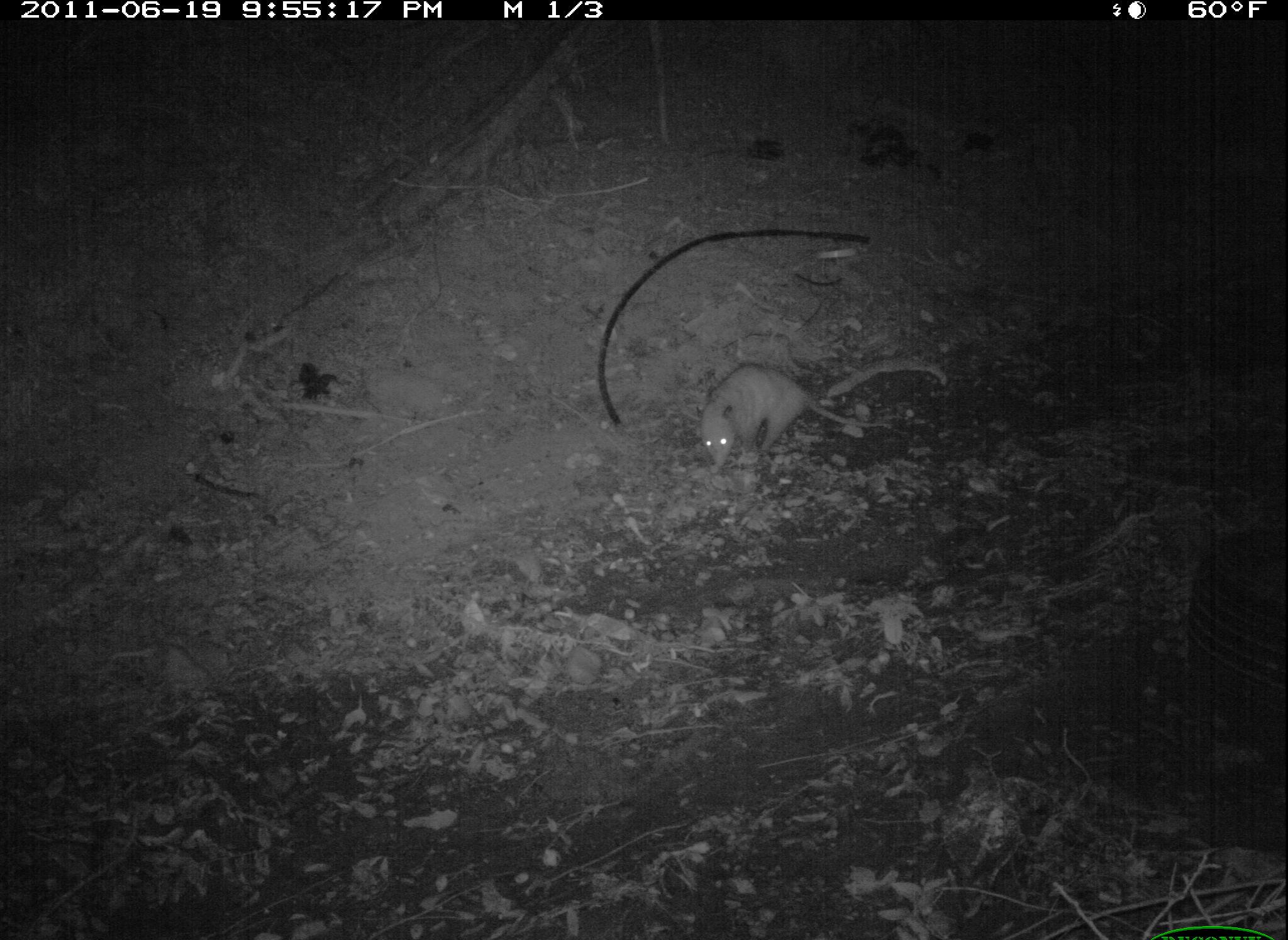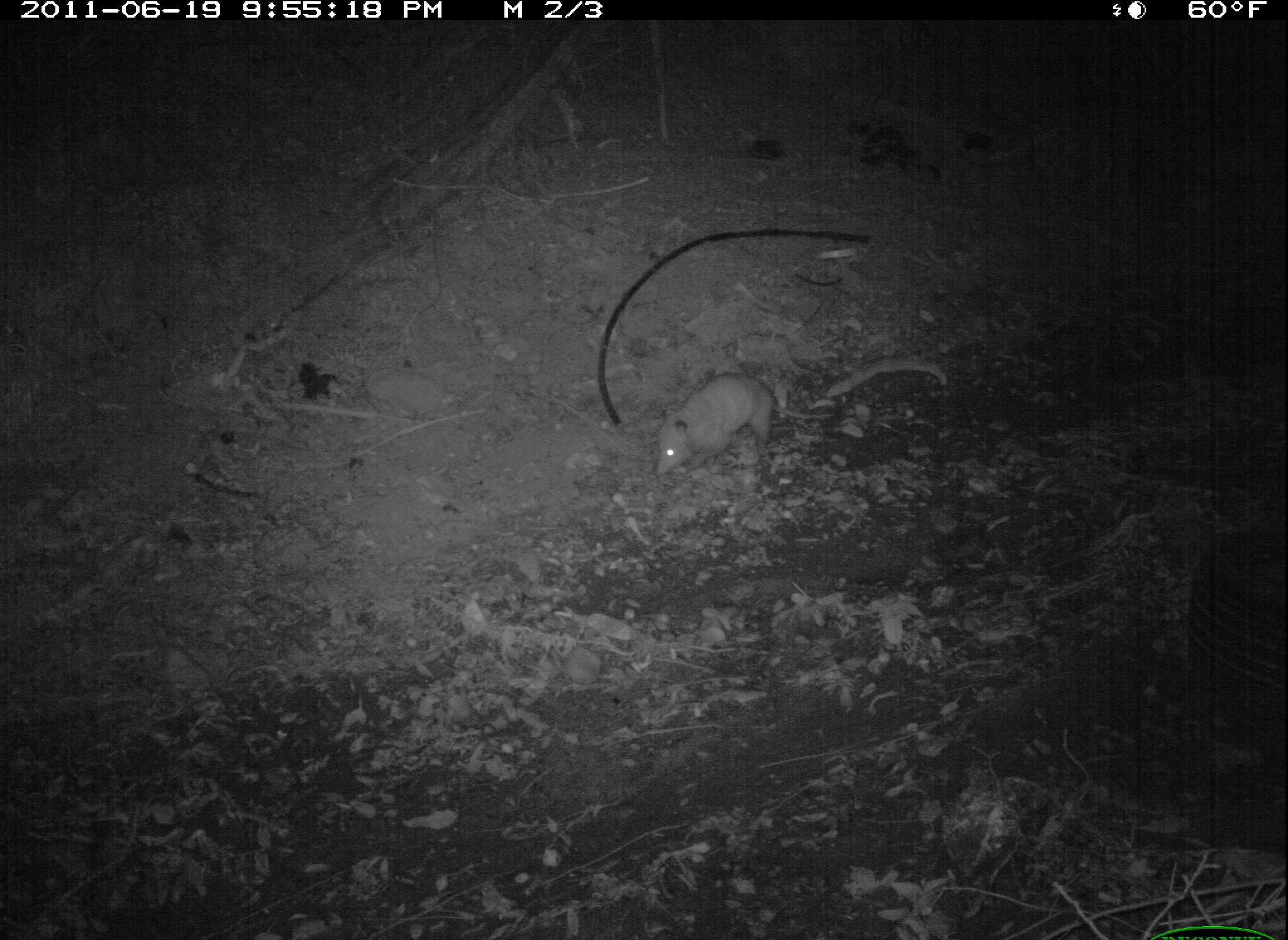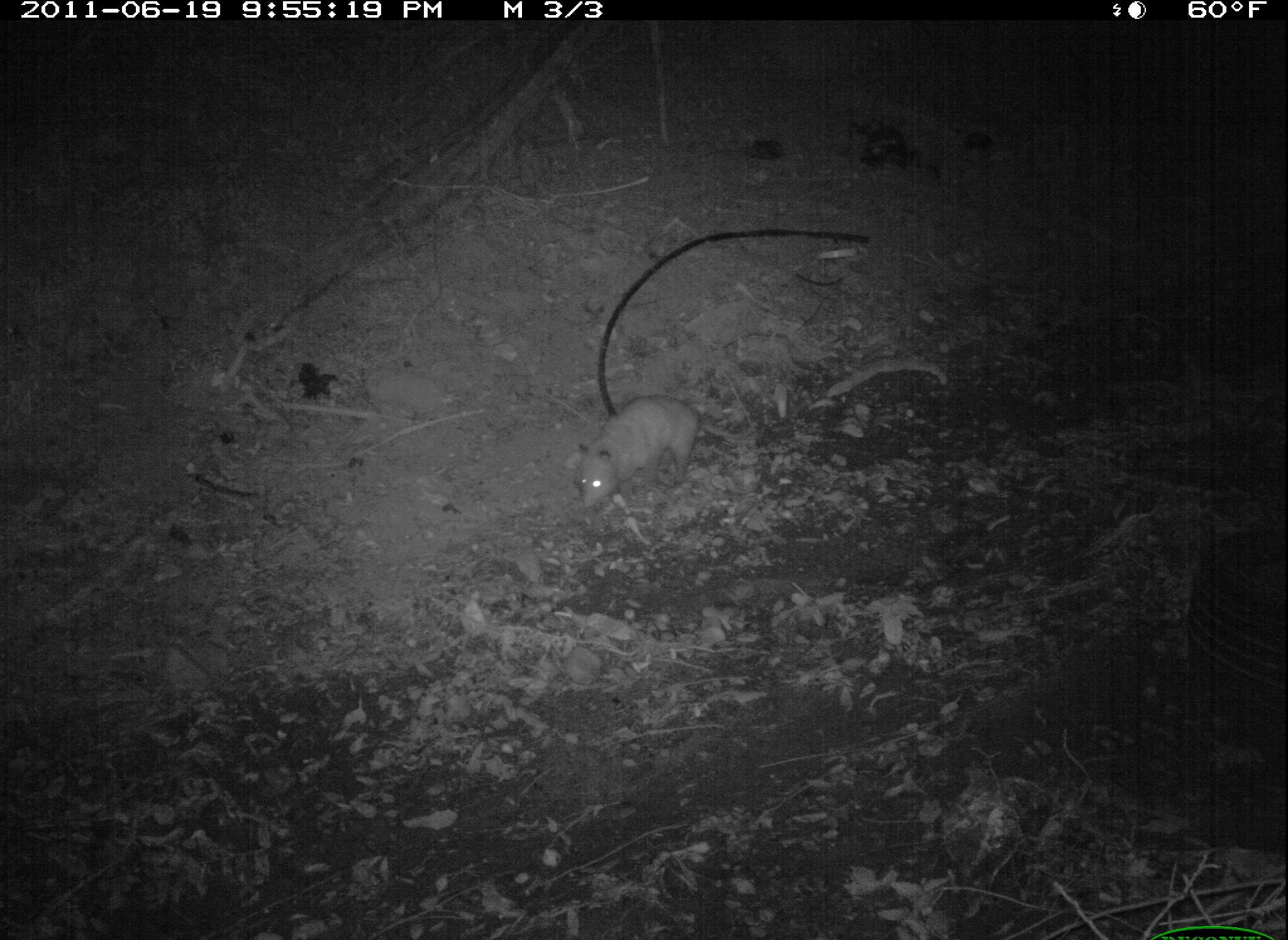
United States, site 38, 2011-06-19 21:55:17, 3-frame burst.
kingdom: Animalia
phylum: Chordata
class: Mammalia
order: Didelphimorphia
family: Didelphidae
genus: Didelphis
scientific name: Didelphis virginiana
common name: virginia opossum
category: opossum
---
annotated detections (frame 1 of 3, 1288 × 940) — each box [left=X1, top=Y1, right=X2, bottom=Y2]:
opossum: [left=683, top=353, right=902, bottom=474]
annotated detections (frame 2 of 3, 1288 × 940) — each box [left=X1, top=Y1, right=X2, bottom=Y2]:
opossum: [left=631, top=366, right=834, bottom=506]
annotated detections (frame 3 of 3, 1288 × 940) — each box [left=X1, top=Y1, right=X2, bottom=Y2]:
opossum: [left=568, top=383, right=768, bottom=509]